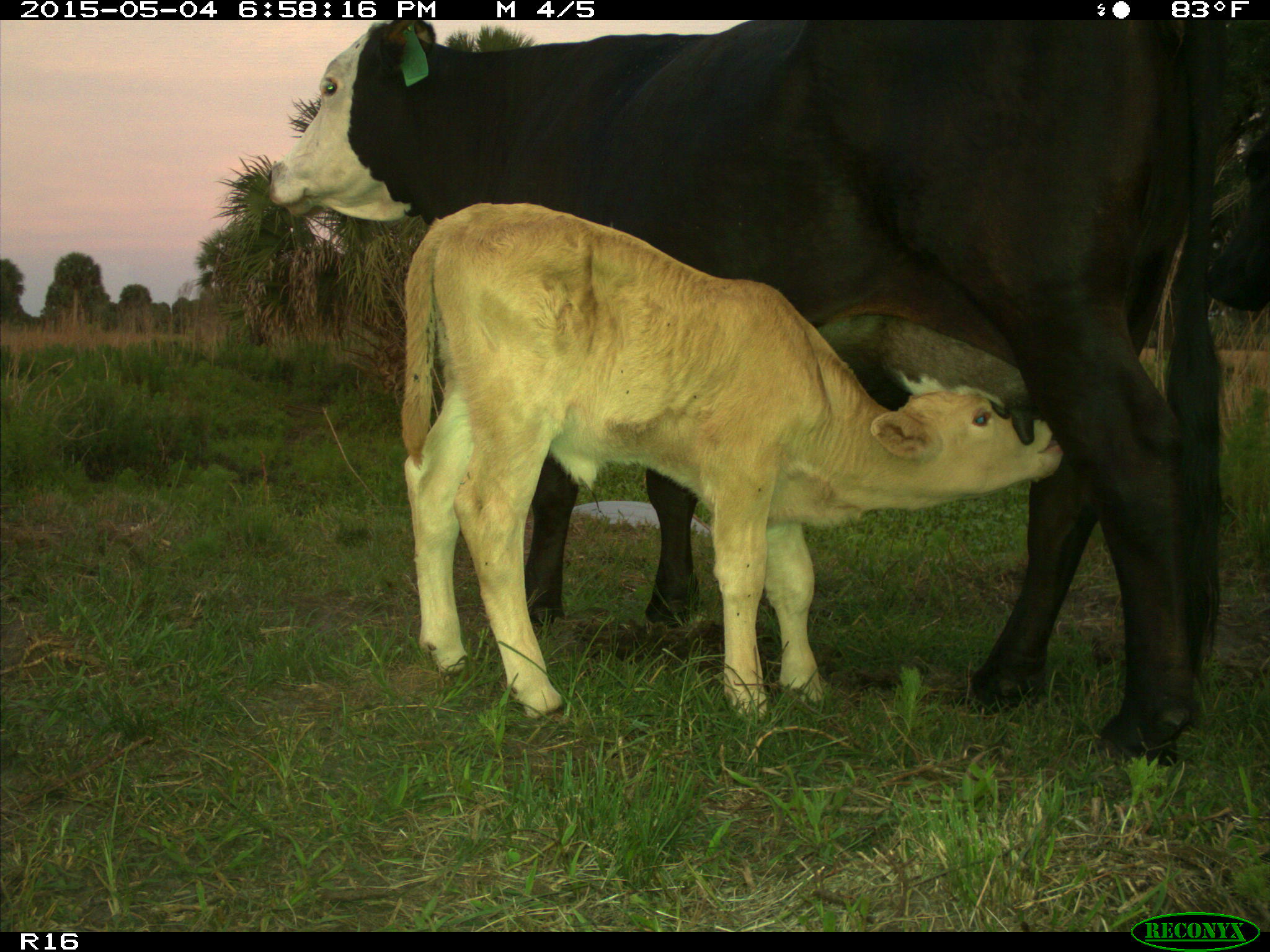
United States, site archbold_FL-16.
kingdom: Animalia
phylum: Chordata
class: Mammalia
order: Artiodactyla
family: Bovidae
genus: Bos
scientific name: Bos taurus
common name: domestic cow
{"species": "Bos taurus (domestic cow)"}